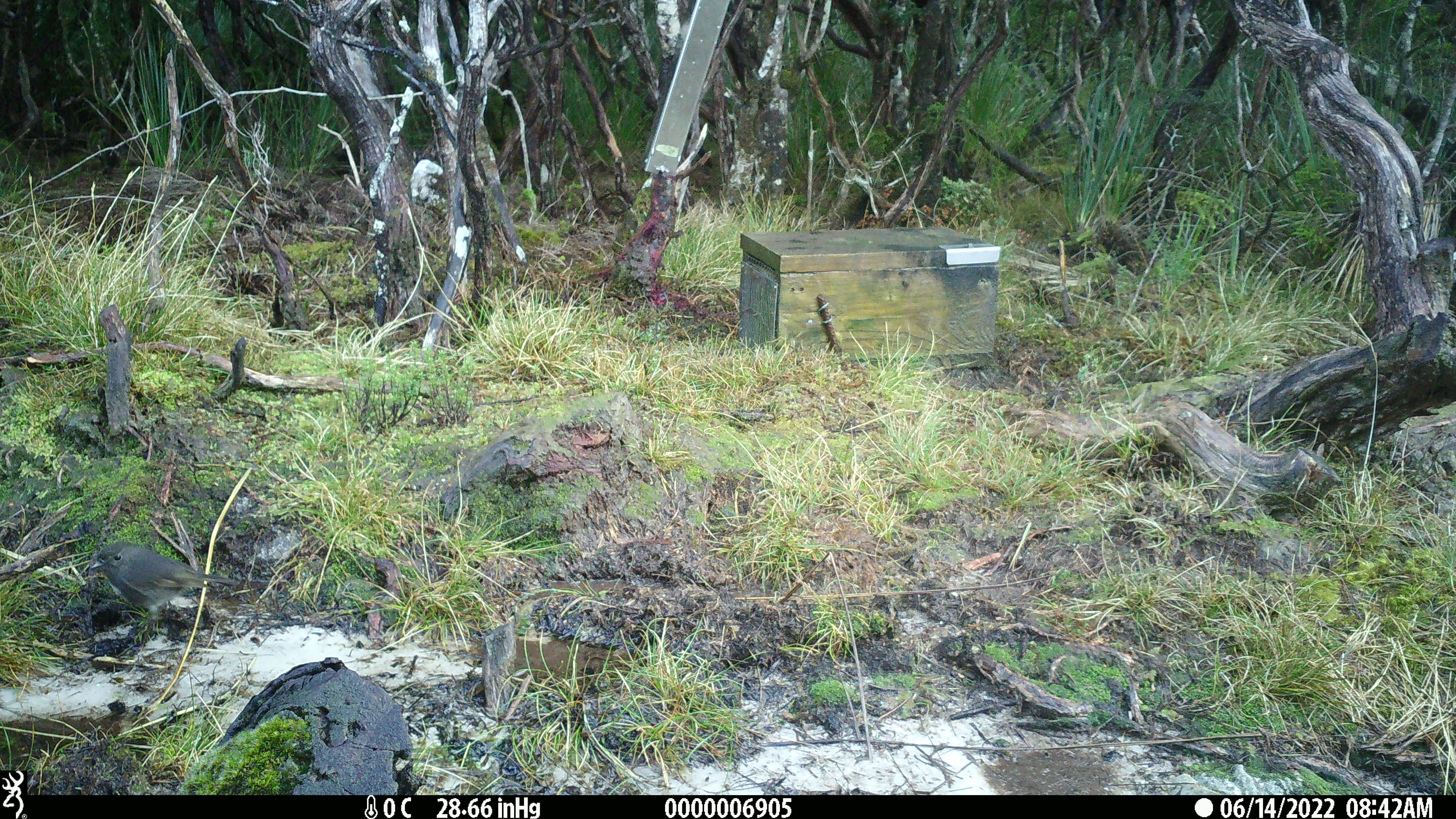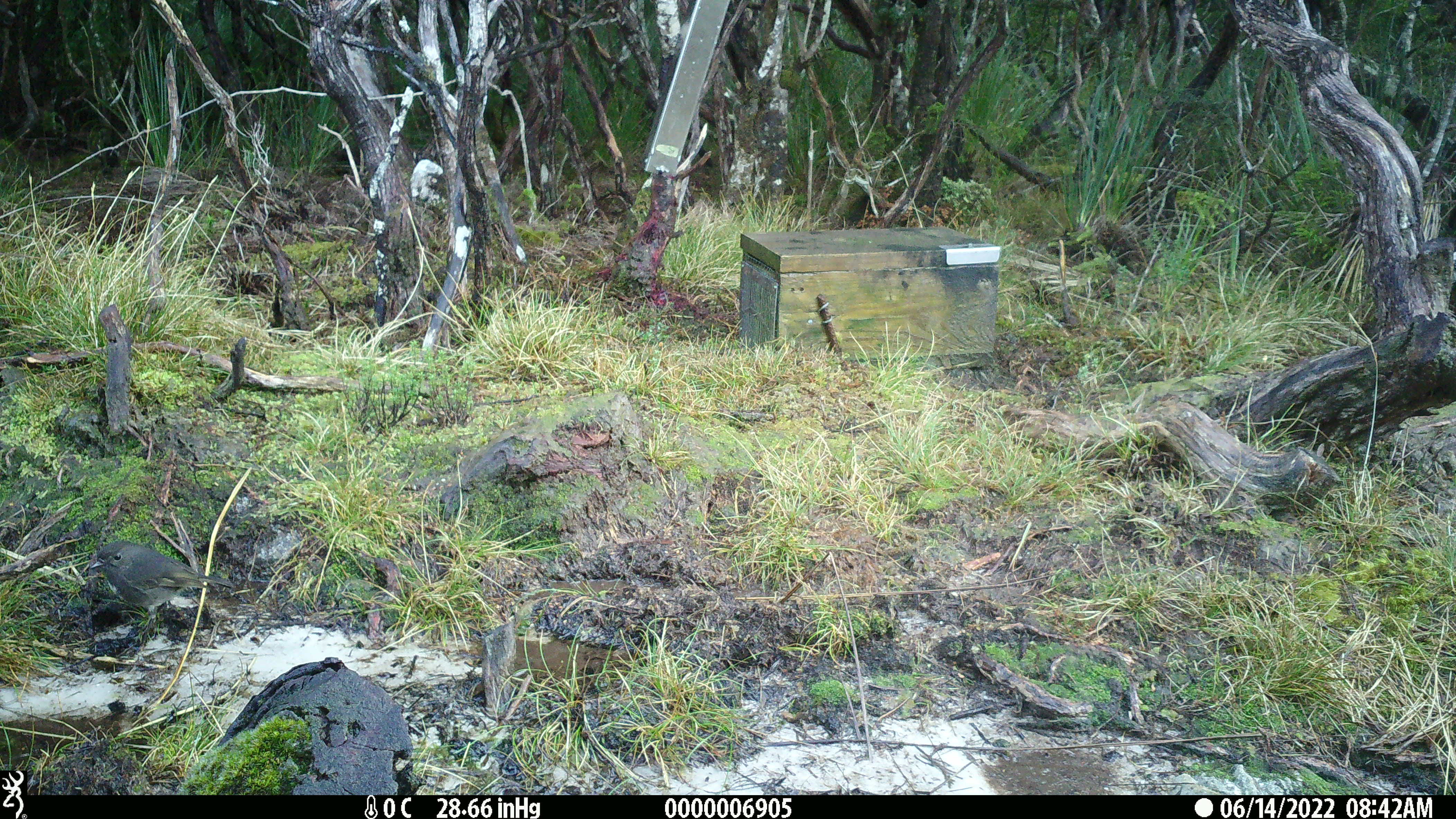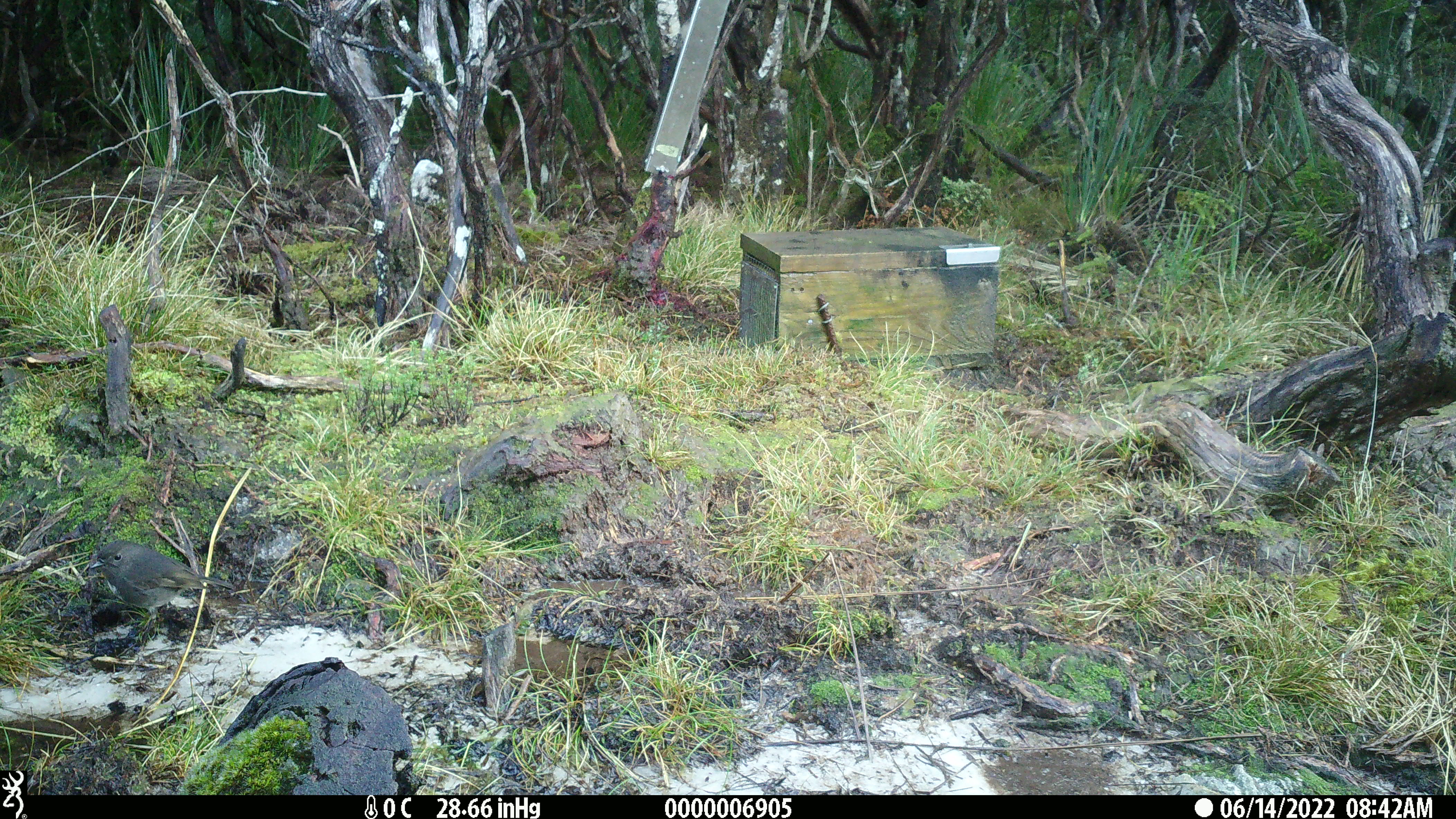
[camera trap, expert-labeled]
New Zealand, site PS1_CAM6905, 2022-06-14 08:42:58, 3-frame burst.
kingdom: Animalia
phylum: Chordata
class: Aves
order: Passeriformes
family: Petroicidae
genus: Petroica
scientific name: Petroica australis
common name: new zealand robin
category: robin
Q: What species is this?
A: Robin (new zealand robin) (Petroica australis).